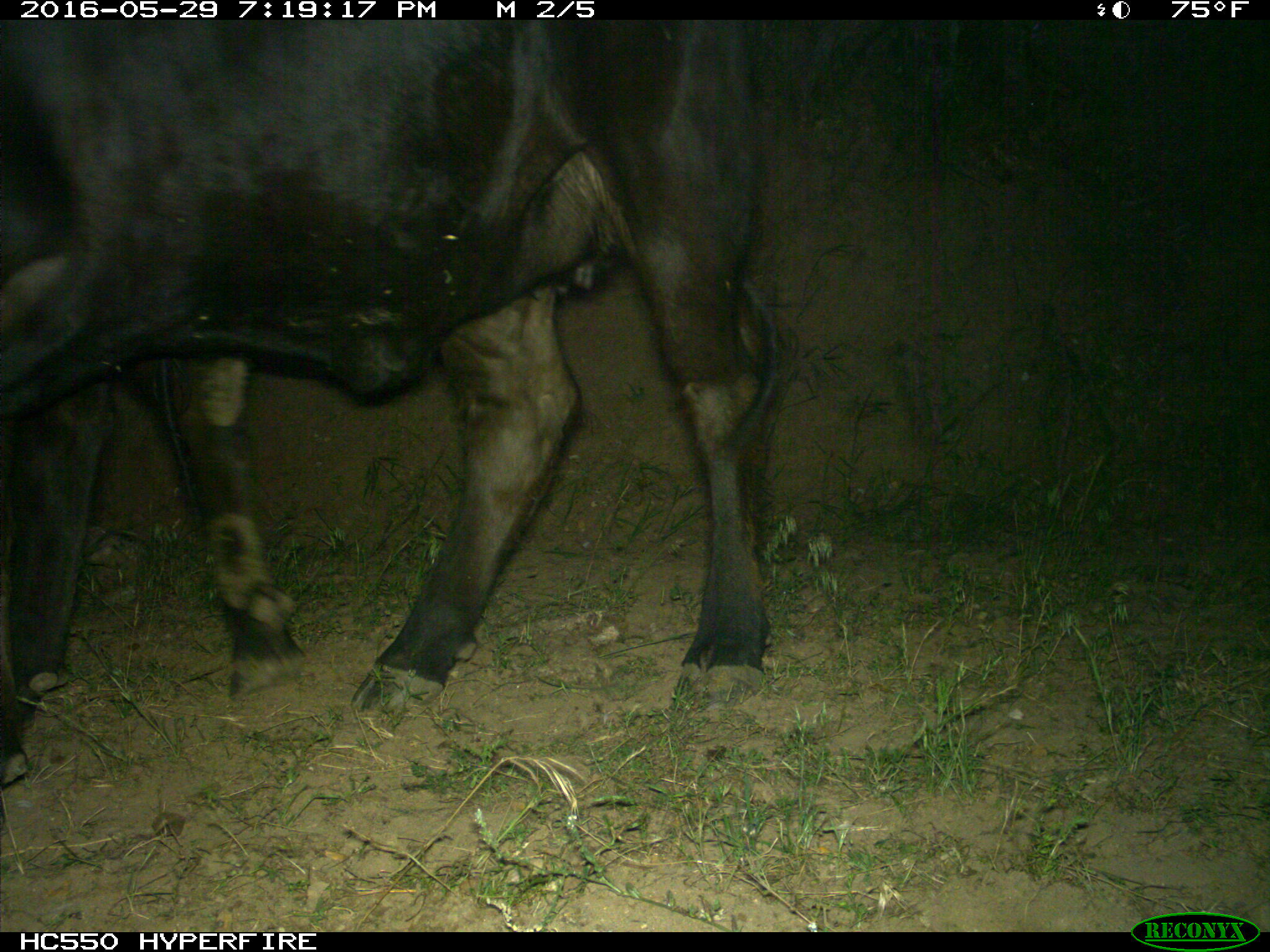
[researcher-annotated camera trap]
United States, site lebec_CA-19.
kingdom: Animalia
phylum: Chordata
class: Mammalia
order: Artiodactyla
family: Bovidae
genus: Bos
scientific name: Bos taurus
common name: domestic cow